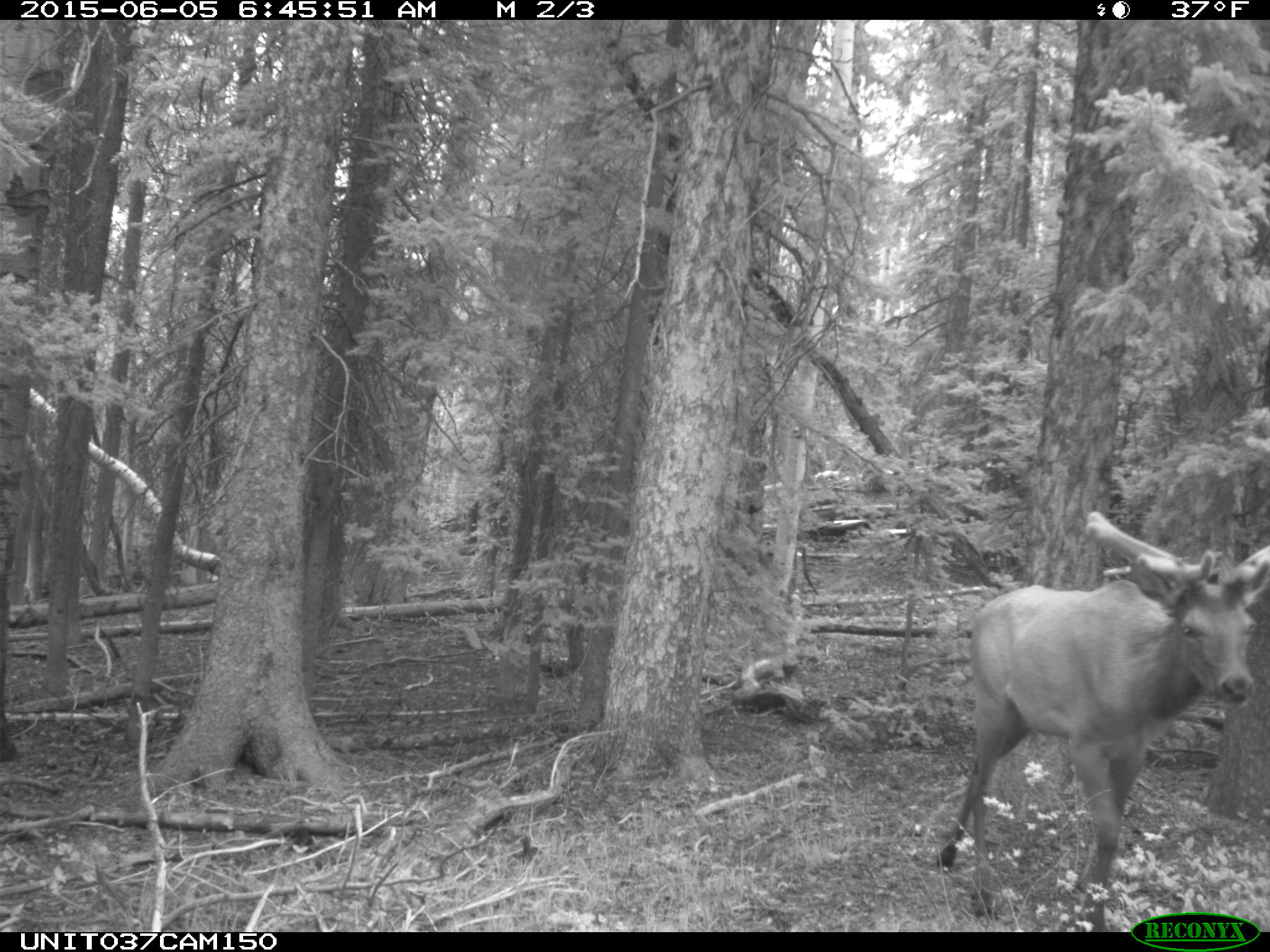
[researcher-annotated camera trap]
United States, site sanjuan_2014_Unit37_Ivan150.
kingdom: Animalia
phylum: Chordata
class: Mammalia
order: Artiodactyla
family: Cervidae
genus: Cervus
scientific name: Cervus elaphus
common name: red deer